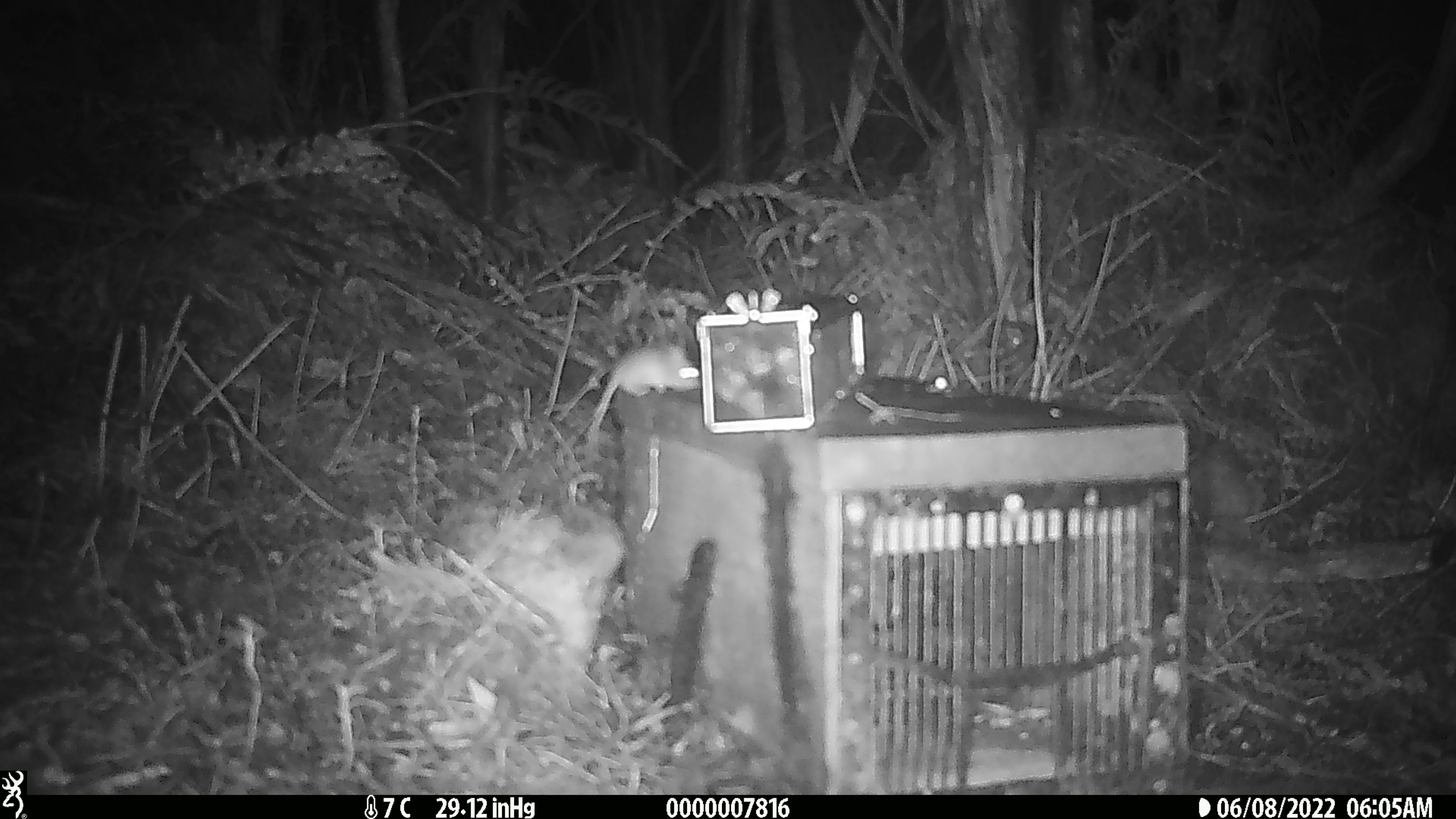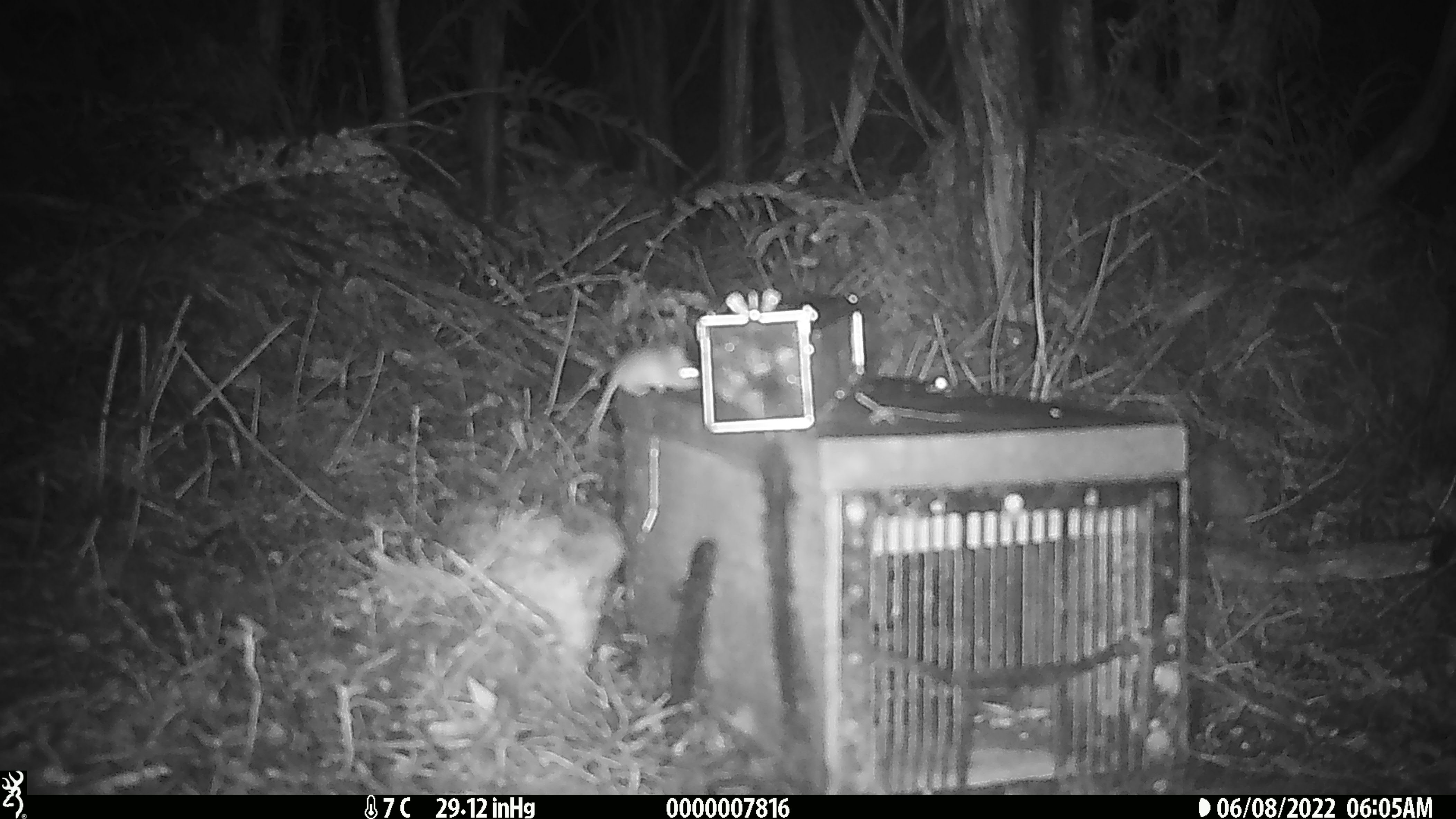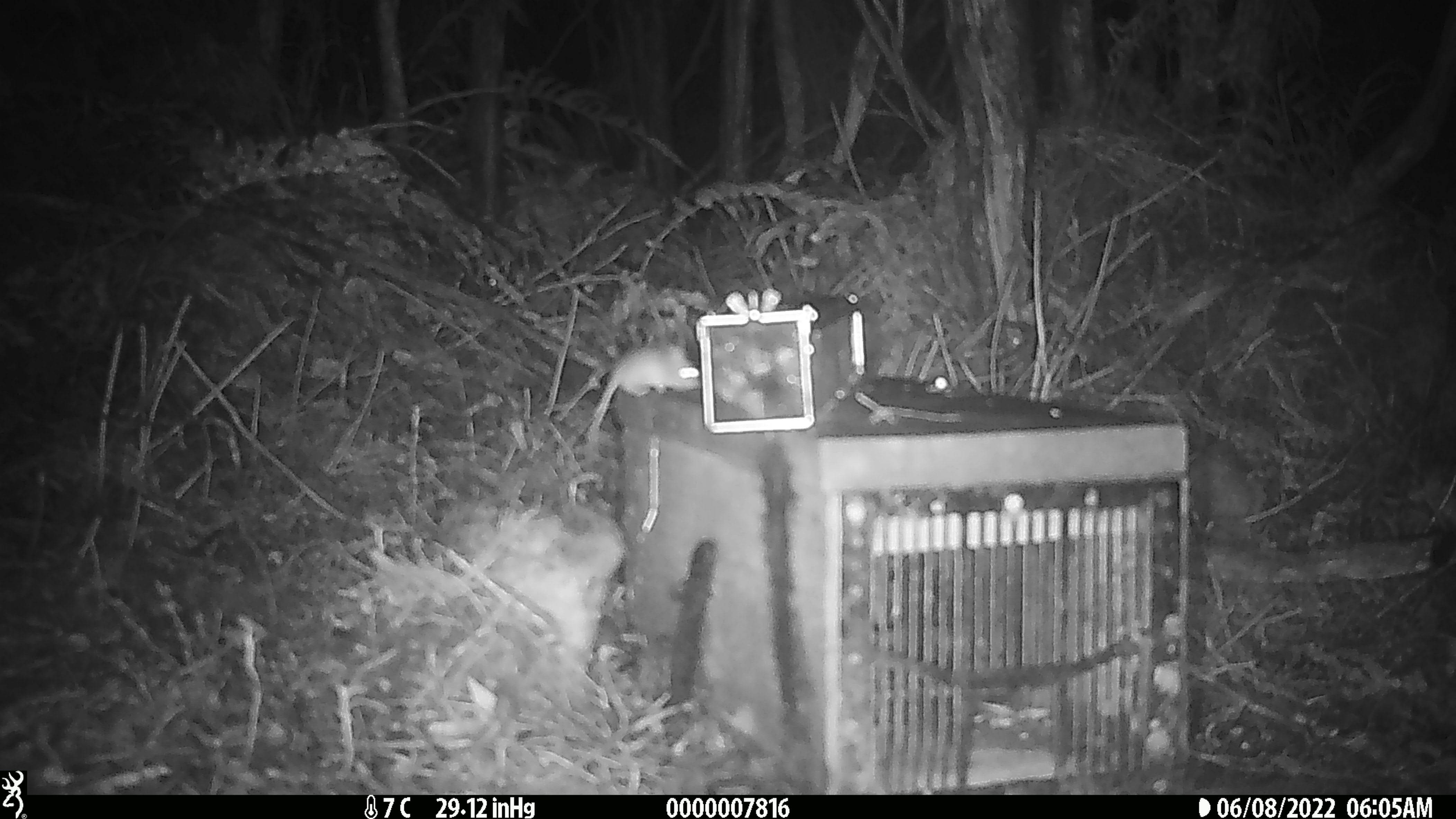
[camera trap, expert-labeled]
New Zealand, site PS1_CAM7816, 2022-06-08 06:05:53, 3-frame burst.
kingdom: Animalia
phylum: Chordata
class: Mammalia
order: Rodentia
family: Muridae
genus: Mus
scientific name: Mus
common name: mouse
Mouse (Mus).